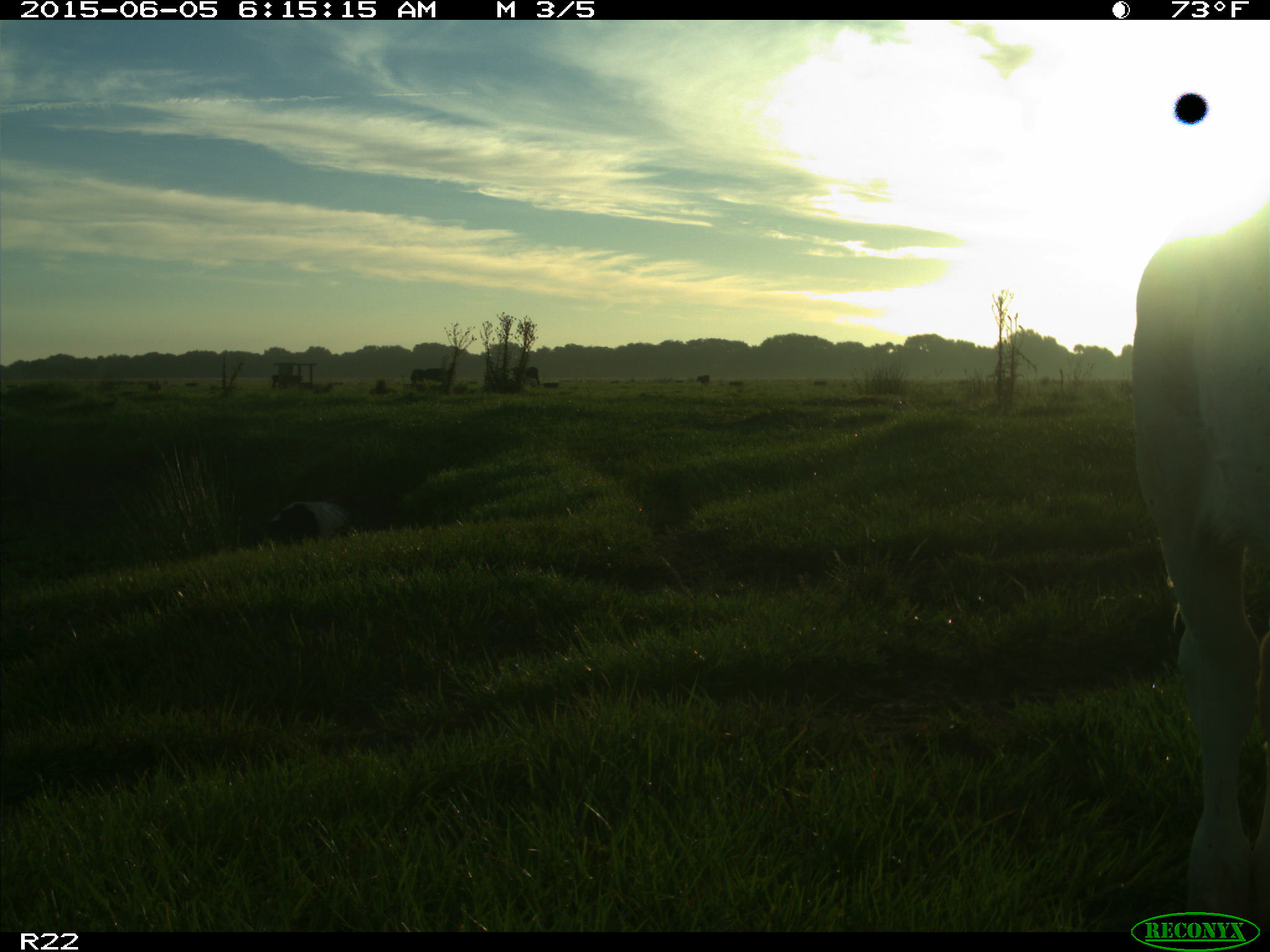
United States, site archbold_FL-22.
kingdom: Animalia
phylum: Chordata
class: Mammalia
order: Artiodactyla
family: Bovidae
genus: Bos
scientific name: Bos taurus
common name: domestic cow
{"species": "Bos taurus (domestic cow)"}